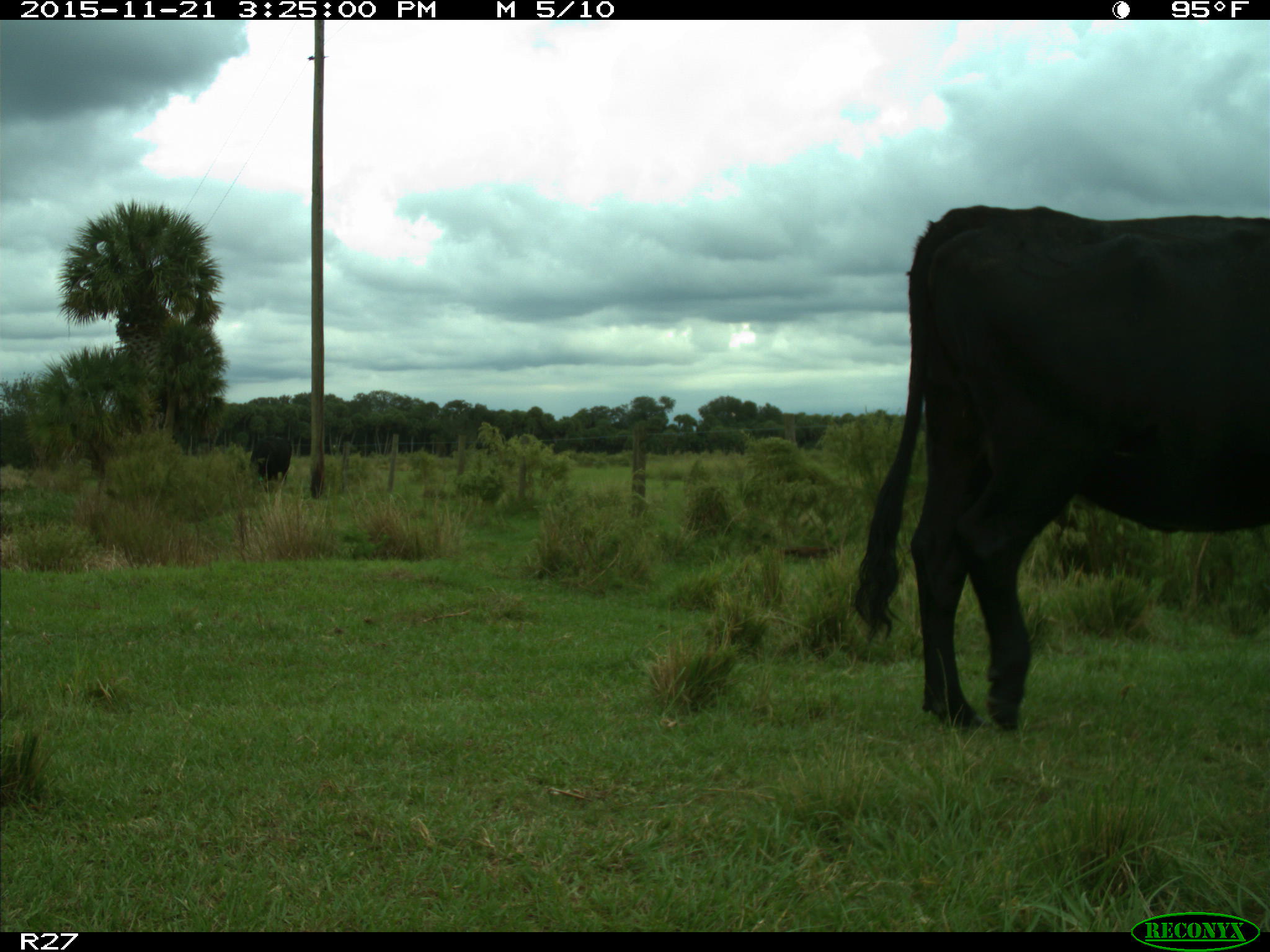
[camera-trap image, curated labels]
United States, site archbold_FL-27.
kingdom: Animalia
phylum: Chordata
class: Mammalia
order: Artiodactyla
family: Bovidae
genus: Bos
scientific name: Bos taurus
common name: domestic cow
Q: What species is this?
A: Bos taurus (domestic cow).